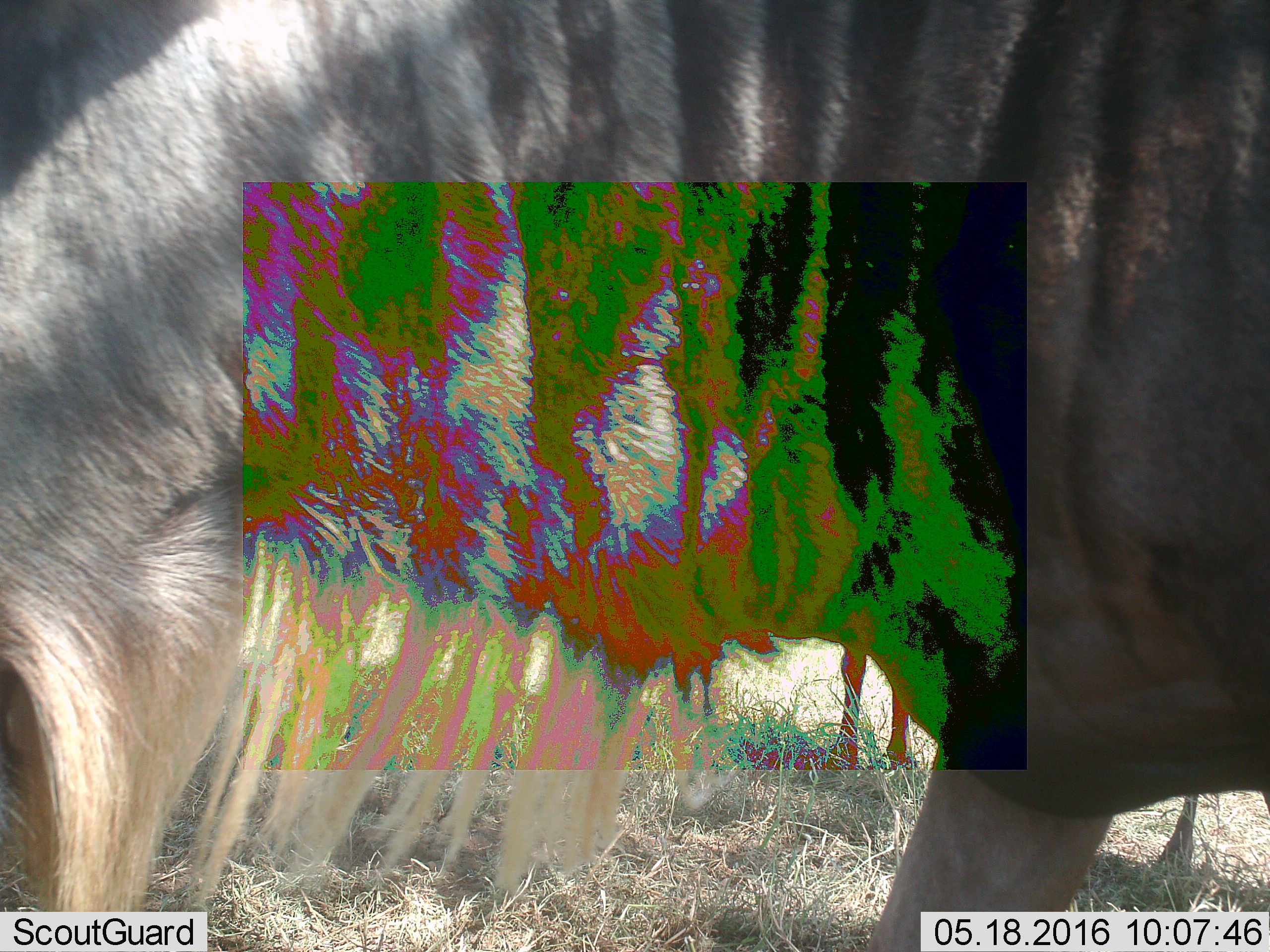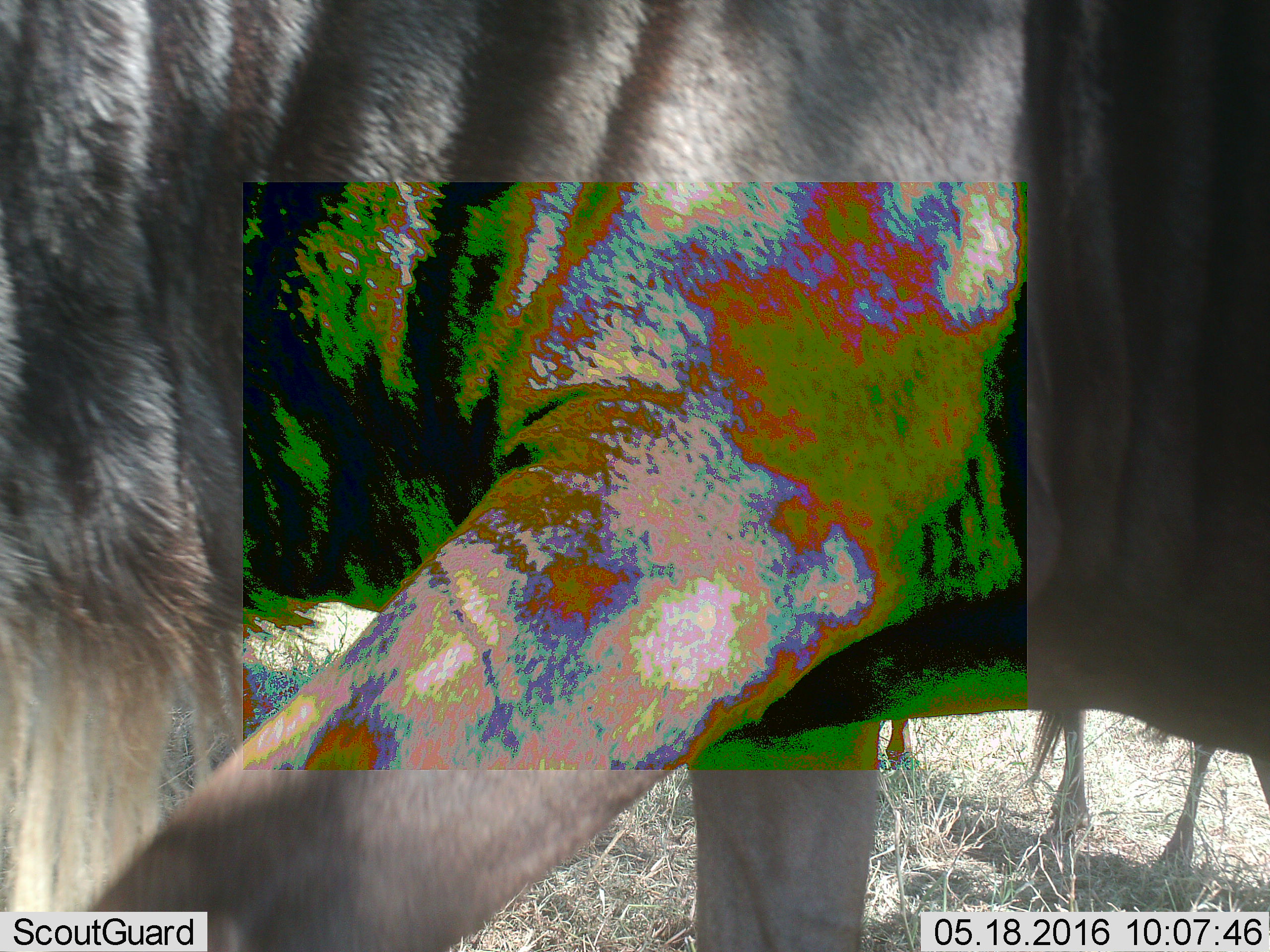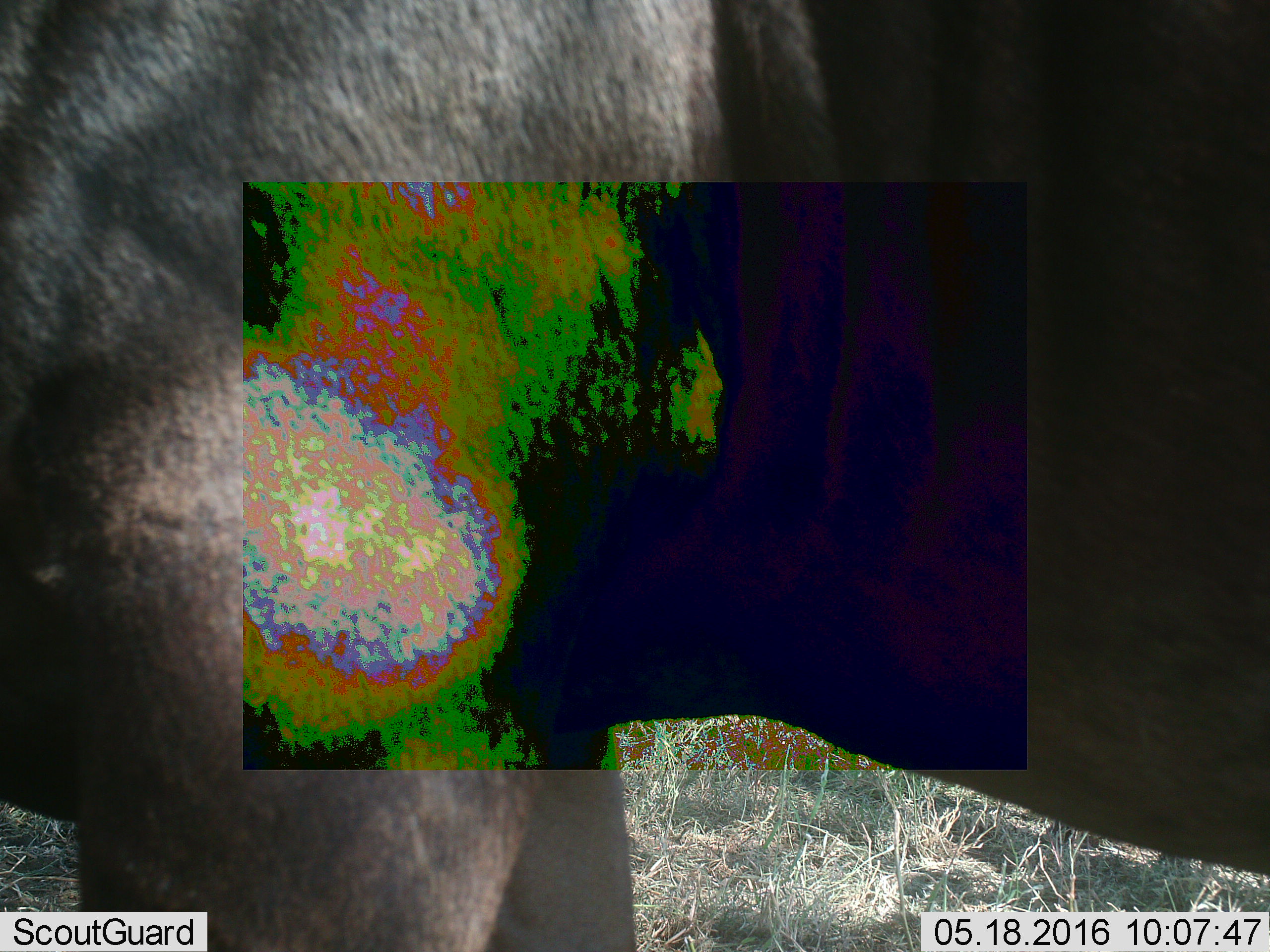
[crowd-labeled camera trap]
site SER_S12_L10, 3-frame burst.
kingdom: Animalia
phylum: Chordata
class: Mammalia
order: Artiodactyla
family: Bovidae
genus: Connochaetes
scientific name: Connochaetes taurinus taurinus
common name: blue wildebeest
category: wildebeestblue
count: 2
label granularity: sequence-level